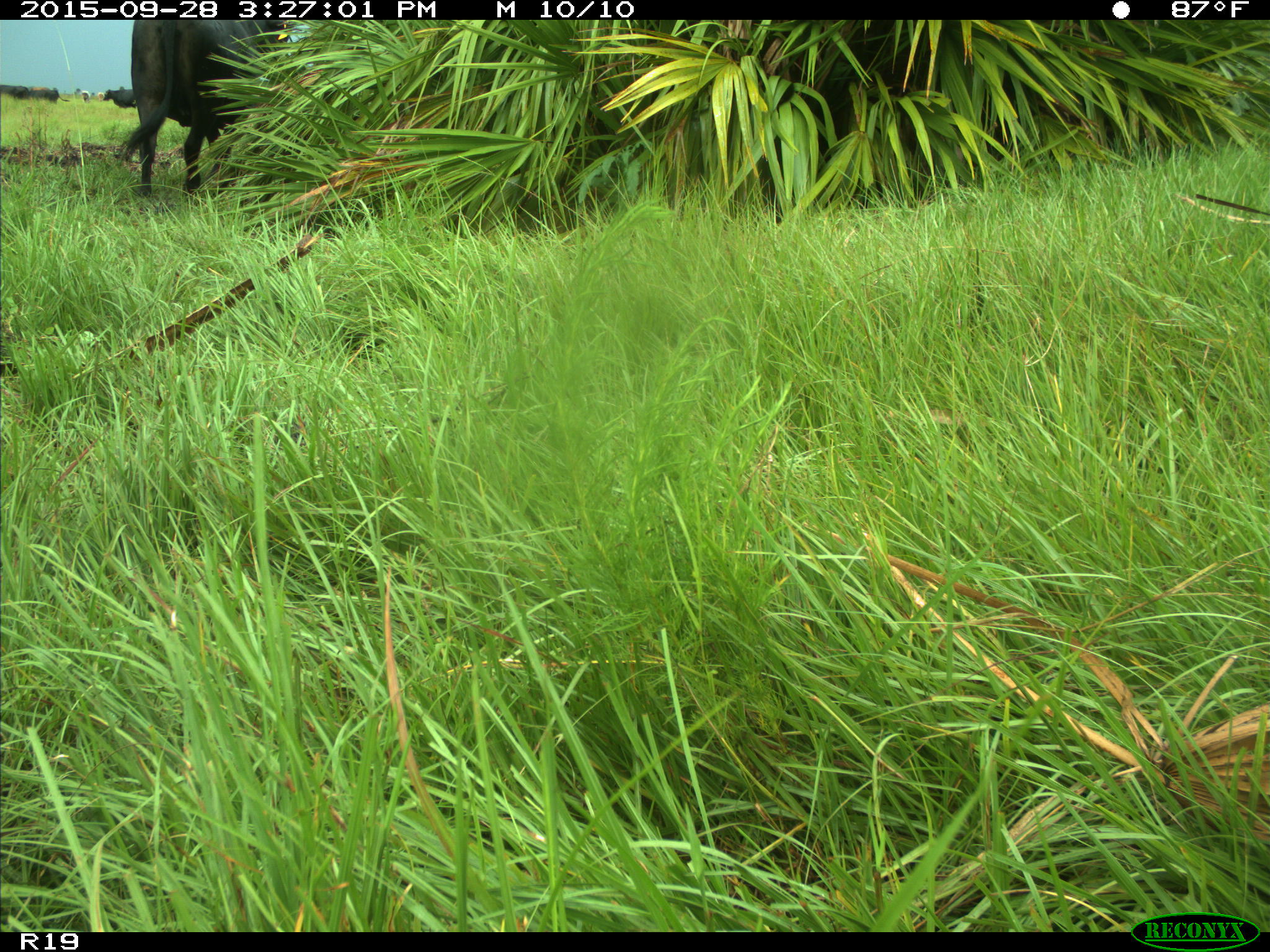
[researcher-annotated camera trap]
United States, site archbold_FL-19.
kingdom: Animalia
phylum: Chordata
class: Mammalia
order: Artiodactyla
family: Bovidae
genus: Bos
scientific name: Bos taurus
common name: domestic cow